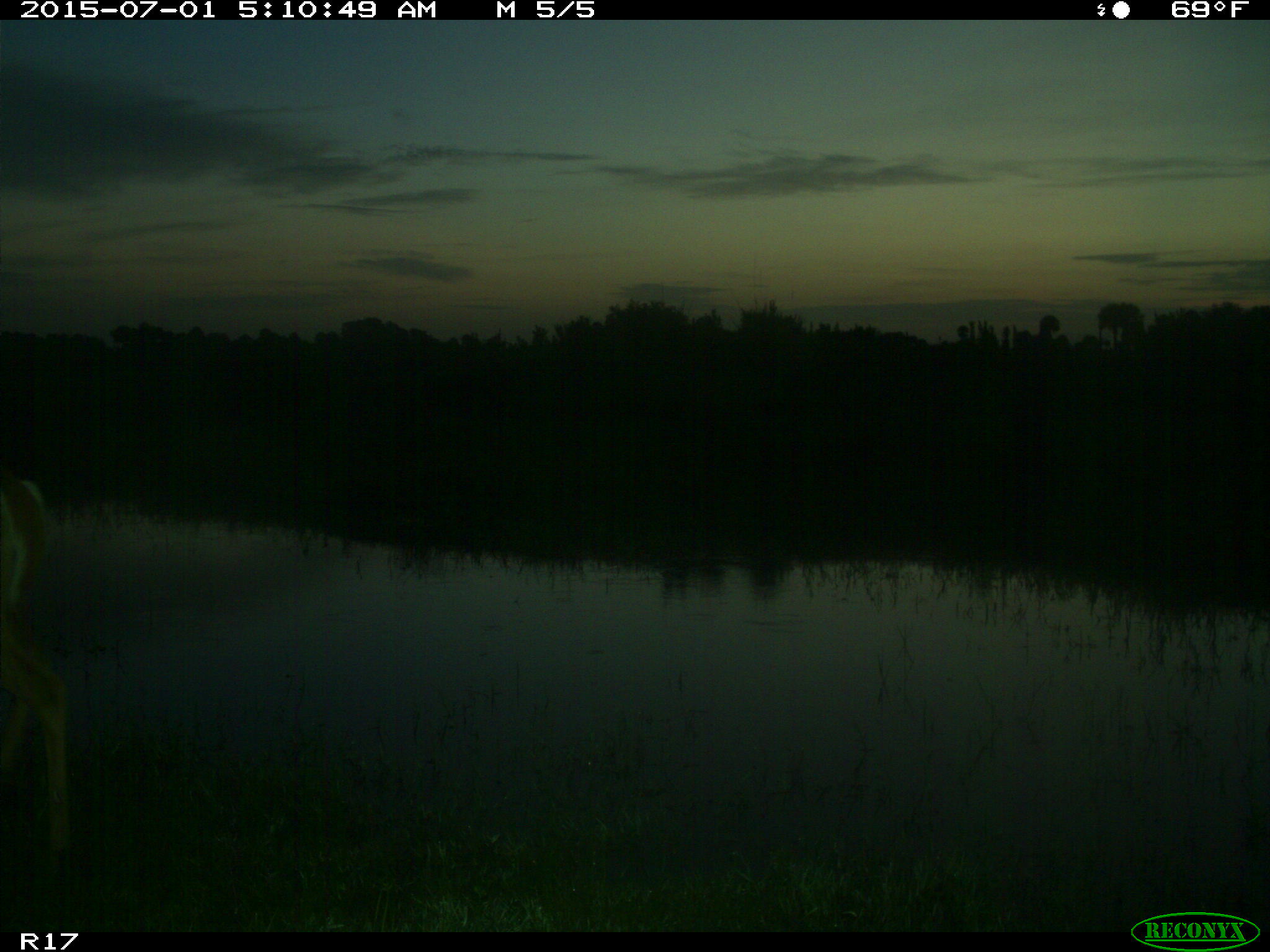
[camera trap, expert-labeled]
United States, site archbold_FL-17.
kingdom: Animalia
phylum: Chordata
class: Mammalia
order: Artiodactyla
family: Cervidae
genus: Odocoileus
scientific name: Odocoileus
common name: deer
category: unidentified deer